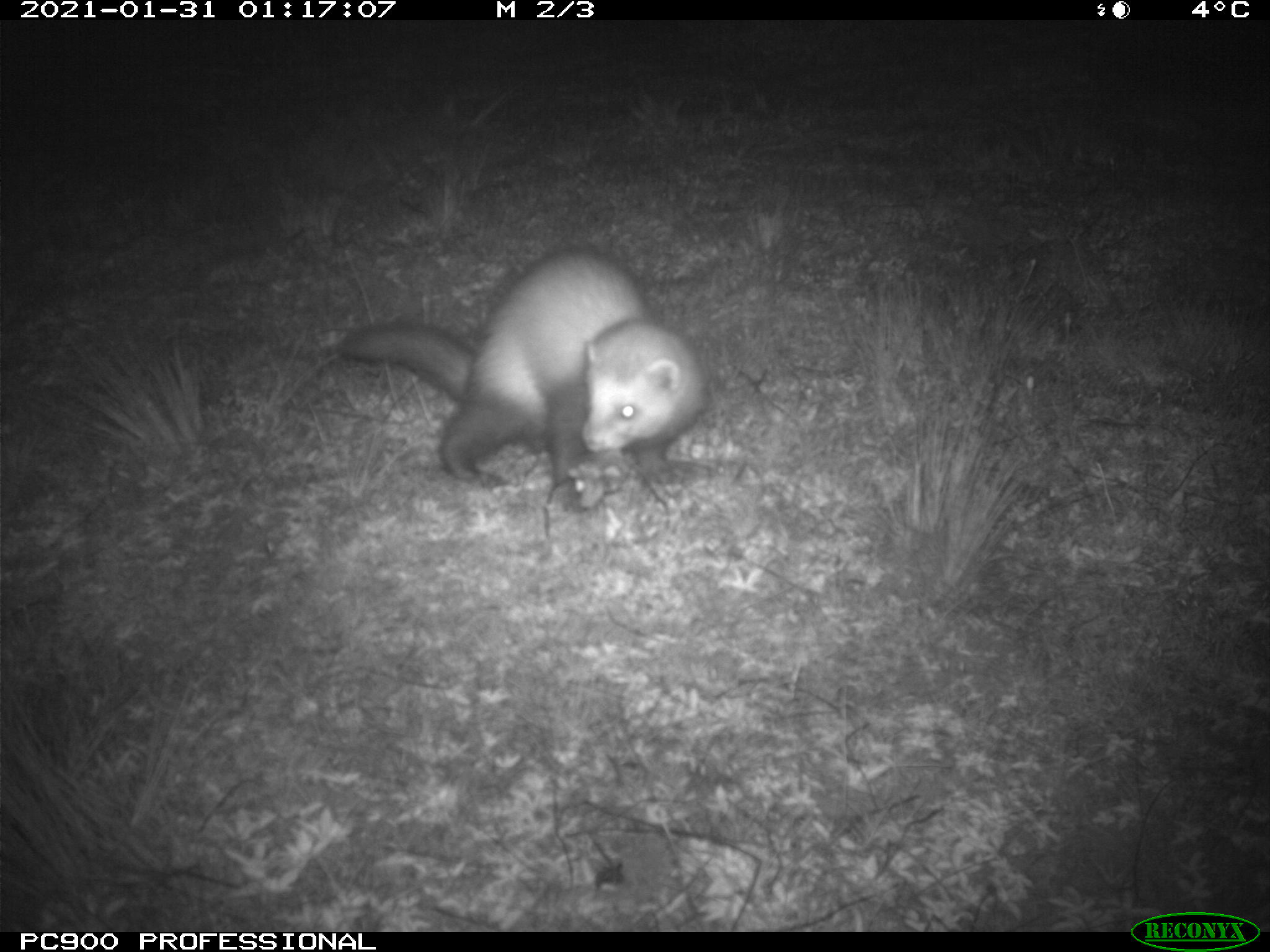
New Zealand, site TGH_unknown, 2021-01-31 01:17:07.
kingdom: Animalia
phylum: Chordata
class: Mammalia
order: Carnivora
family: Mustelidae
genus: Mustela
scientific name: Mustela furo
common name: ferret